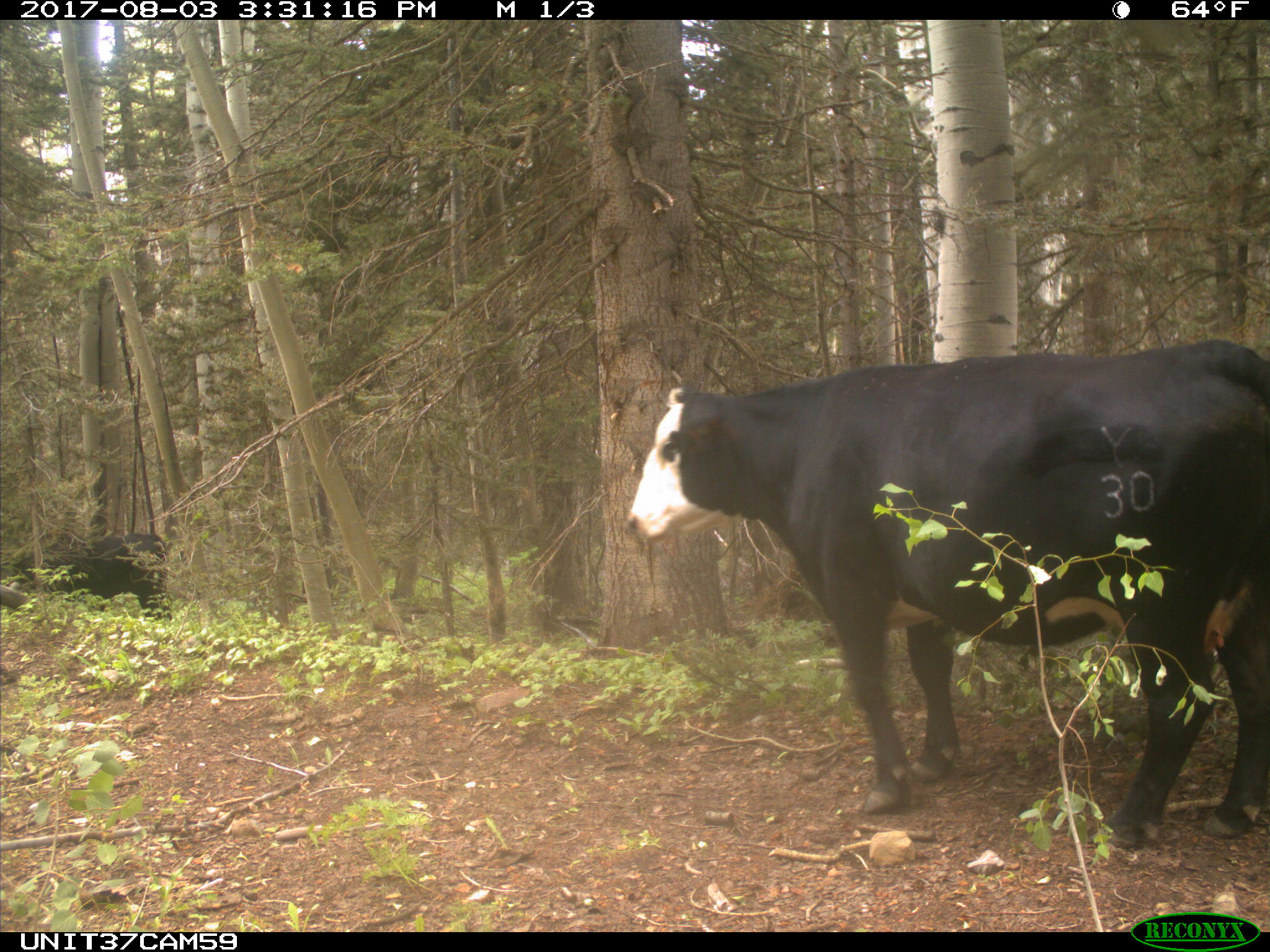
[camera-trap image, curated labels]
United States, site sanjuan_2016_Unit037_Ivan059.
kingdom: Animalia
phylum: Chordata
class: Mammalia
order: Artiodactyla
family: Bovidae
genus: Bos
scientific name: Bos taurus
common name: domestic cow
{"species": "Bos taurus (domestic cow)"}